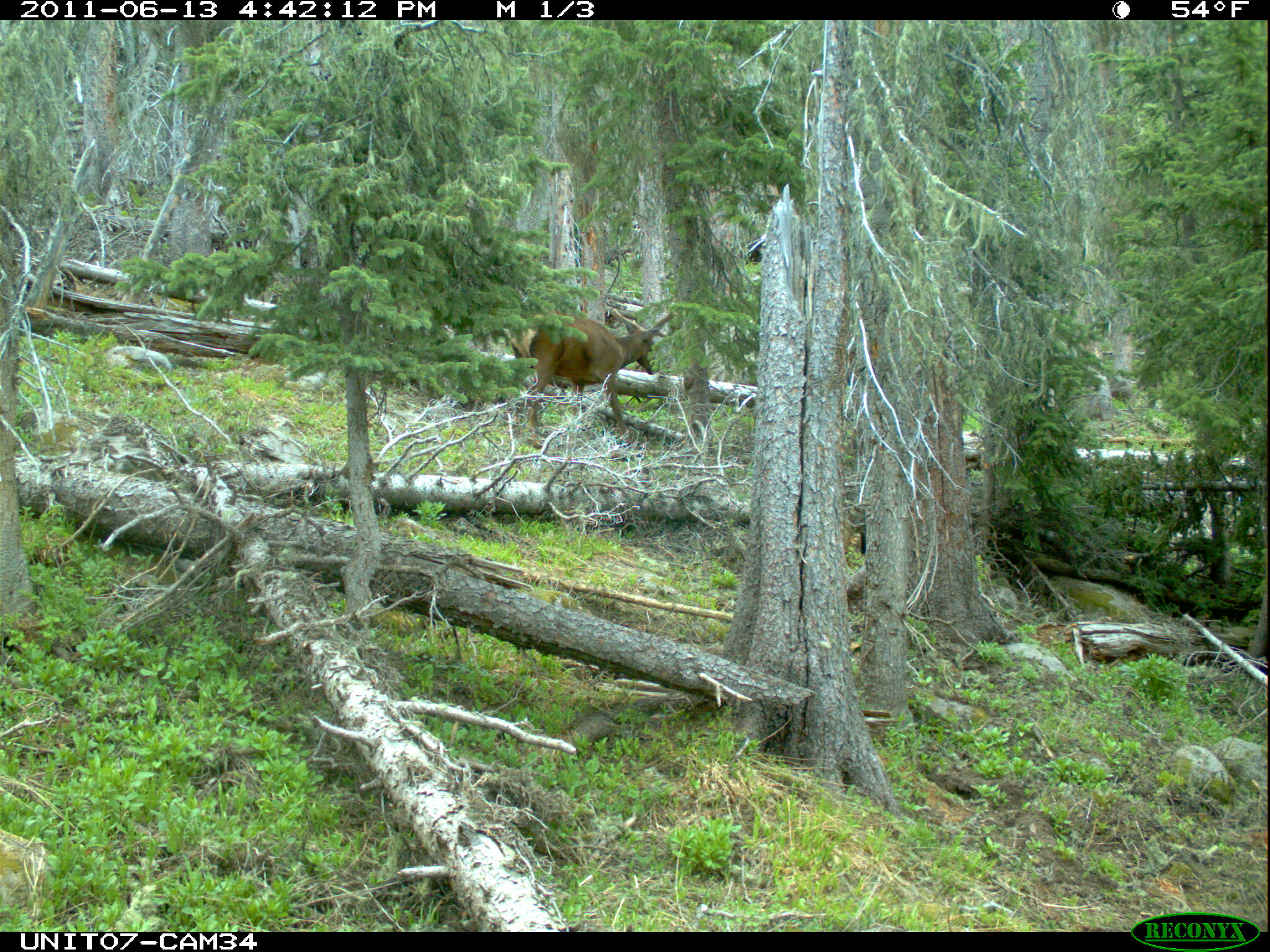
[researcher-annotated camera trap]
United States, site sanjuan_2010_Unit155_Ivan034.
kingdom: Animalia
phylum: Chordata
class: Mammalia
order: Artiodactyla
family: Cervidae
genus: Cervus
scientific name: Cervus elaphus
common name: red deer